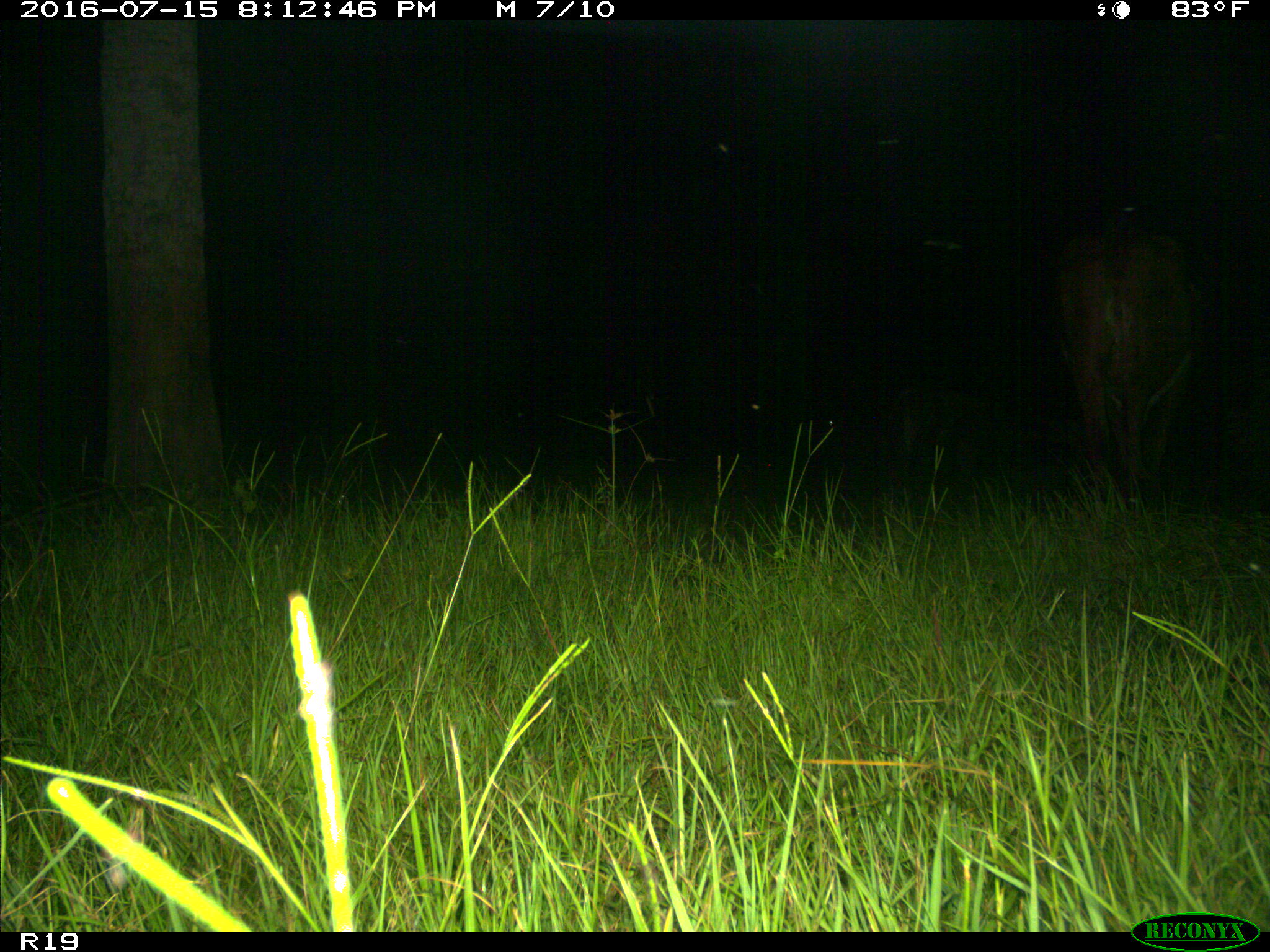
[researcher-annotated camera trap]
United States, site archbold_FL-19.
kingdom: Animalia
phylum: Chordata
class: Mammalia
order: Artiodactyla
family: Bovidae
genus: Bos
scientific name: Bos taurus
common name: domestic cow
Bos taurus (domestic cow).